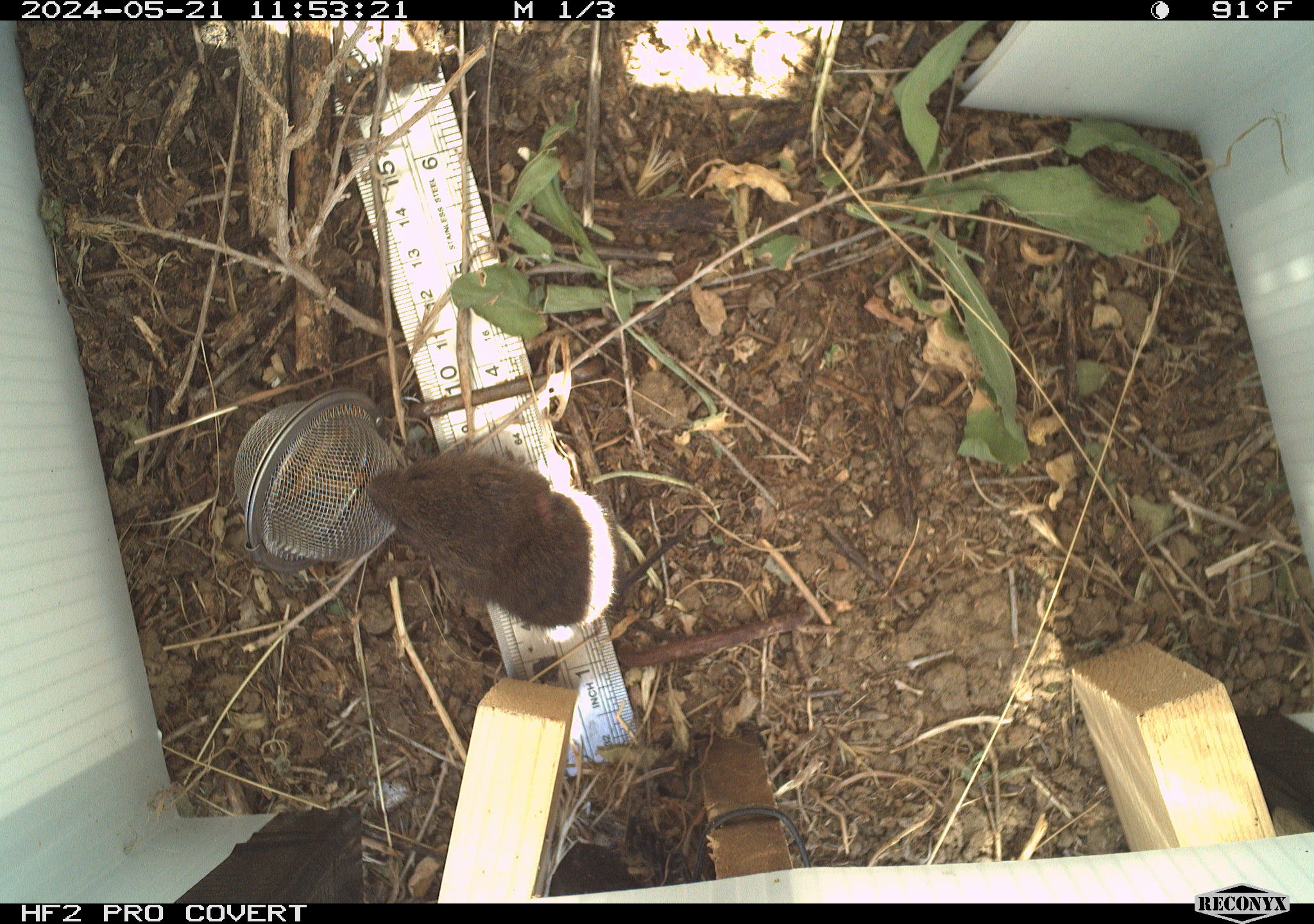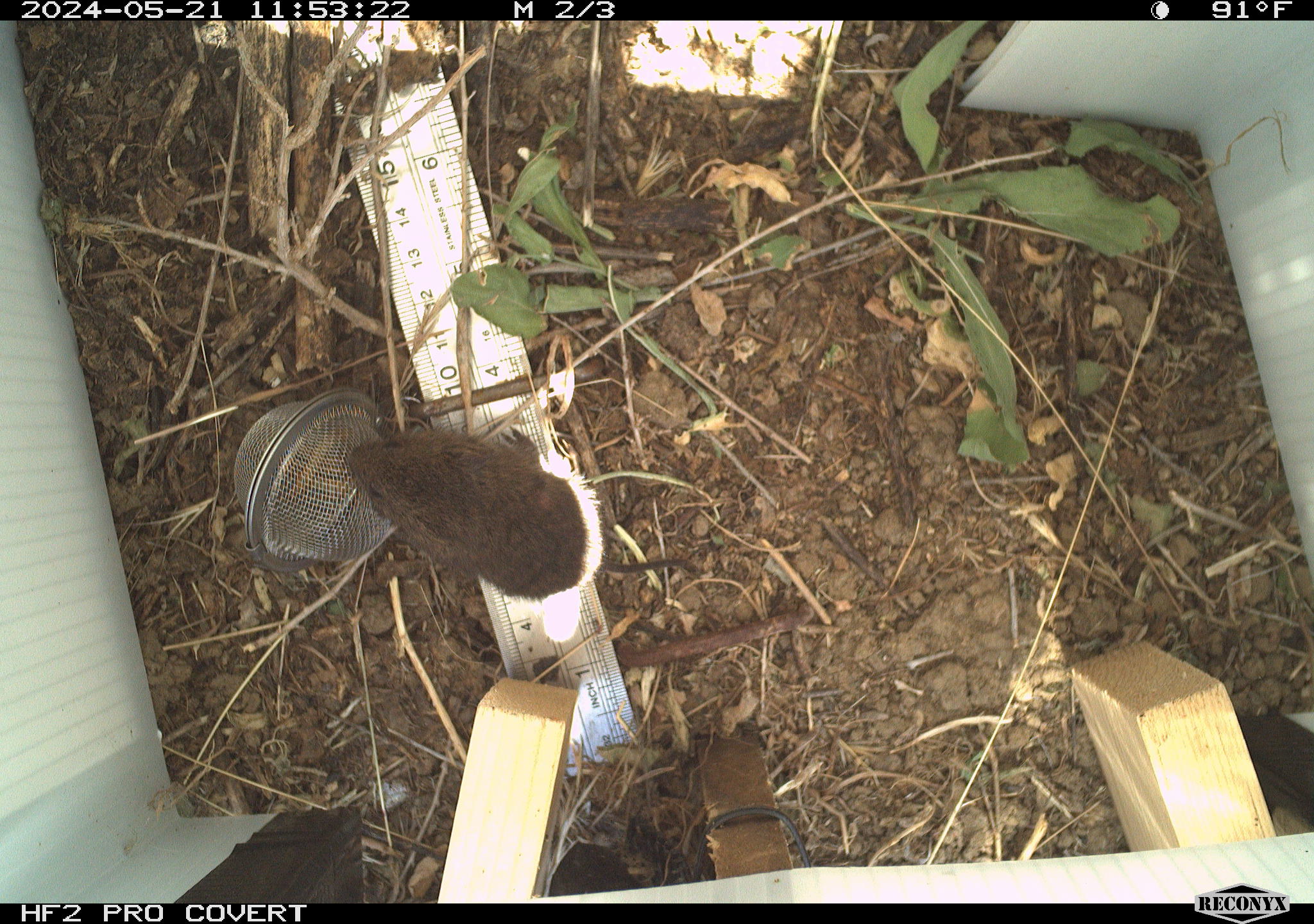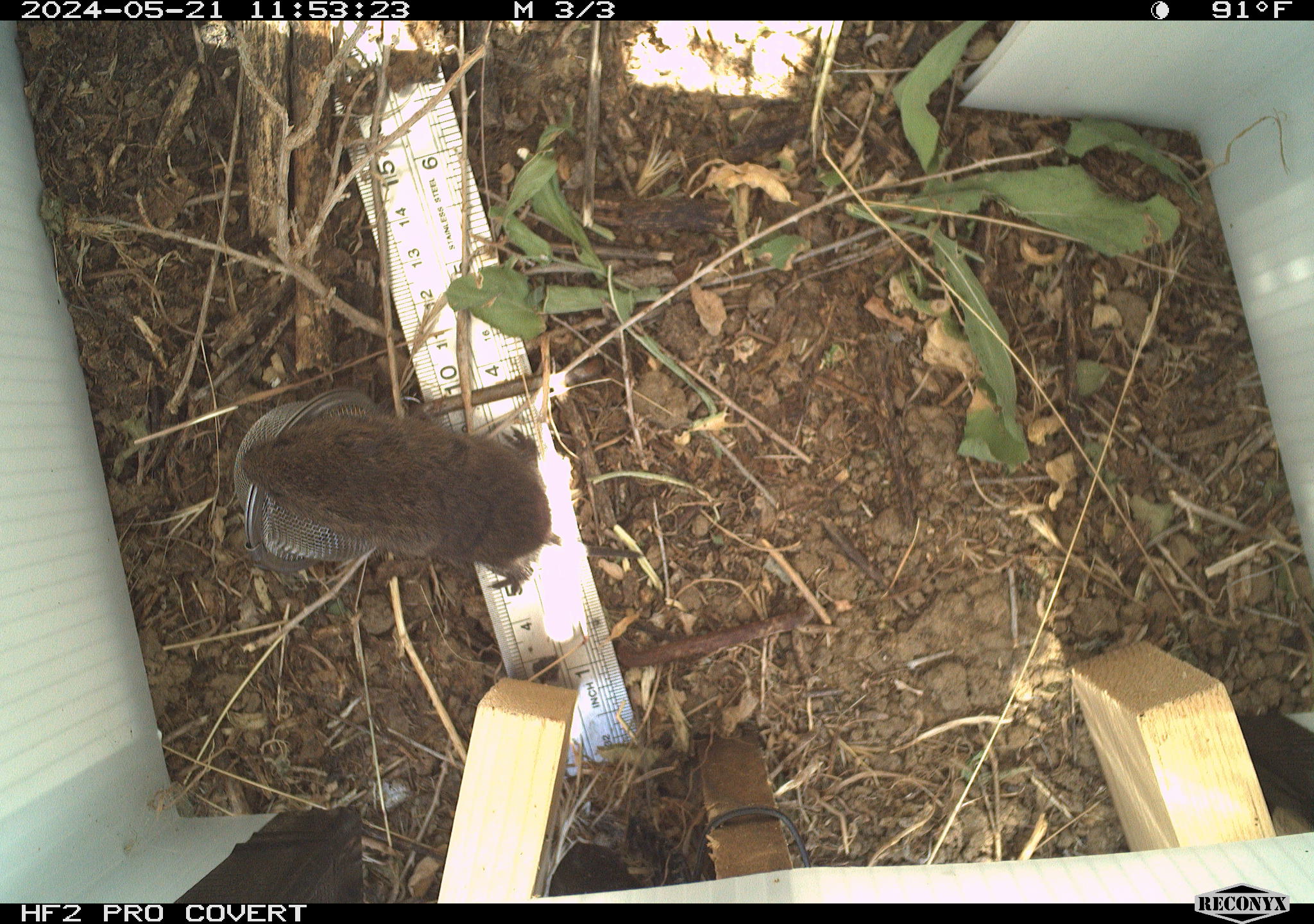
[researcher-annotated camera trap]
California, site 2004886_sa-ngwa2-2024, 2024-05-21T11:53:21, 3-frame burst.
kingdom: Animalia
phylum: Chordata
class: Mammalia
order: Rodentia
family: Cricetidae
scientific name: Arvicolinae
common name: voles, lemmings, and muskrats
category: arvicolinae subfamily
Arvicolinae subfamily (voles, lemmings, and muskrats) (Arvicolinae).